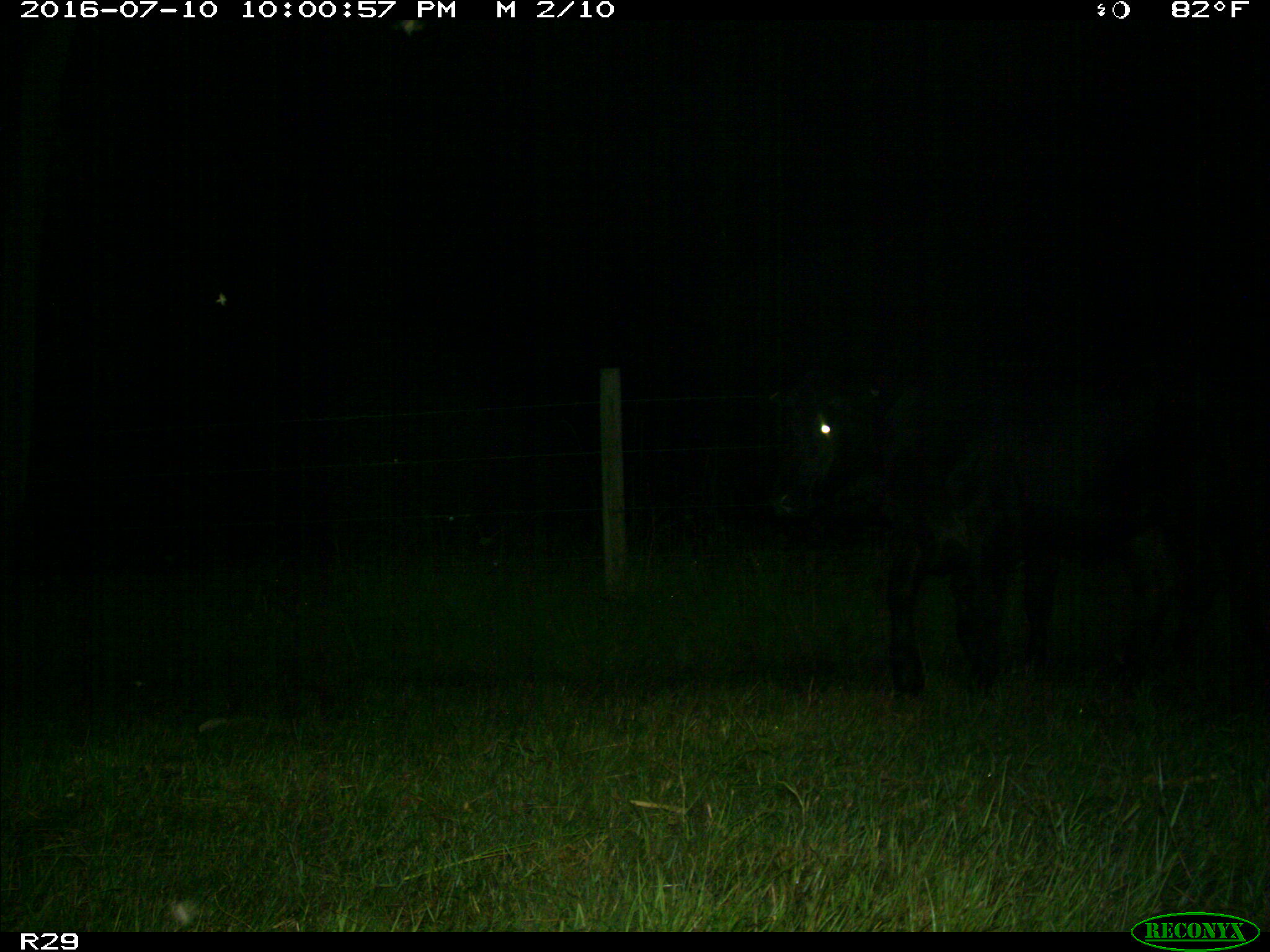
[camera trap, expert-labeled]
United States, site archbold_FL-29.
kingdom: Animalia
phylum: Chordata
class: Mammalia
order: Artiodactyla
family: Bovidae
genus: Bos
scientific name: Bos taurus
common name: domestic cow